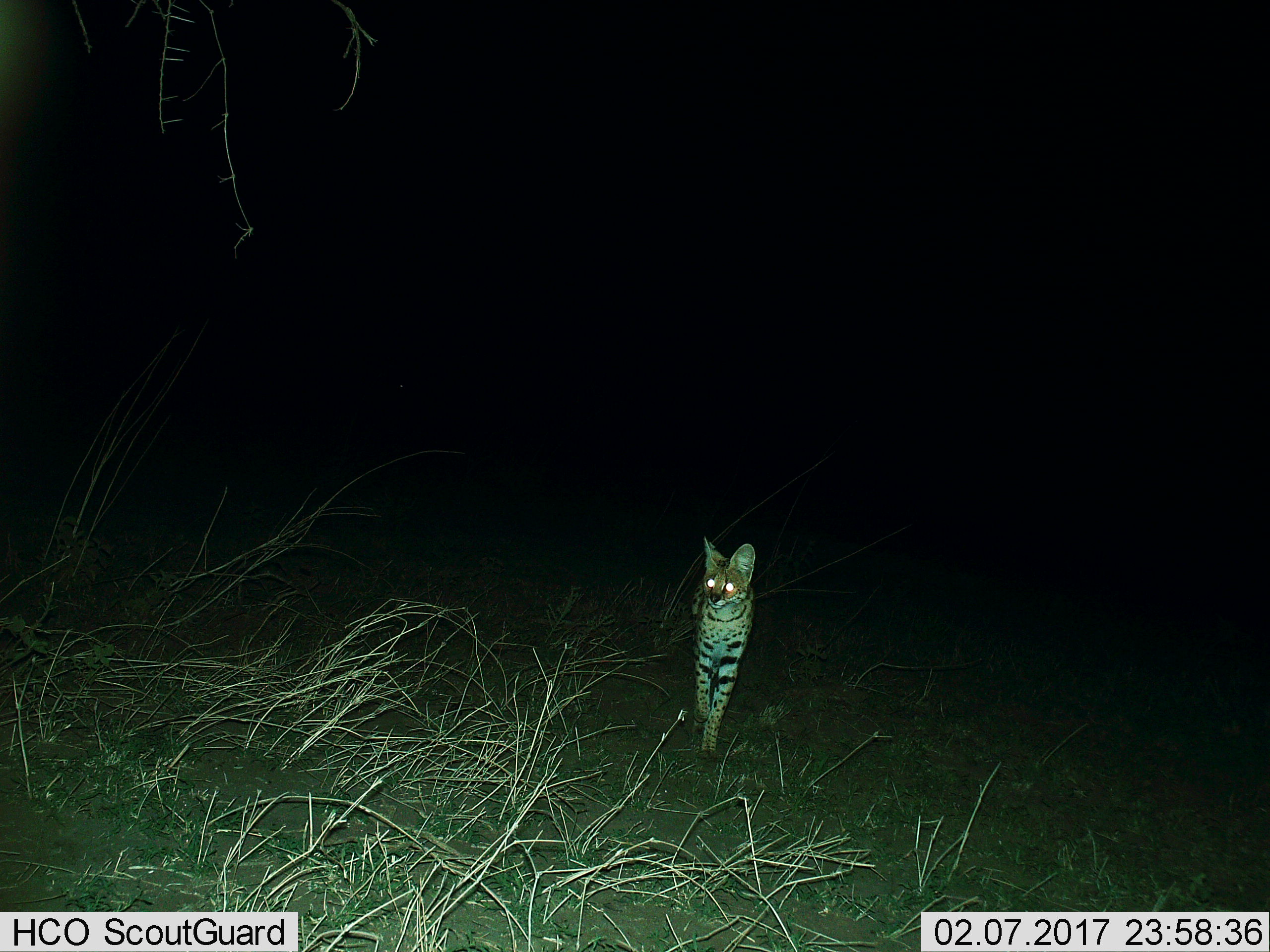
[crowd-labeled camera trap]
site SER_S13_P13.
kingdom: Animalia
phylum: Chordata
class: Mammalia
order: Carnivora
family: Felidae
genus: Leptailurus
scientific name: Leptailurus serval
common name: serval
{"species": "serval (Leptailurus serval)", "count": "1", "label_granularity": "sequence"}